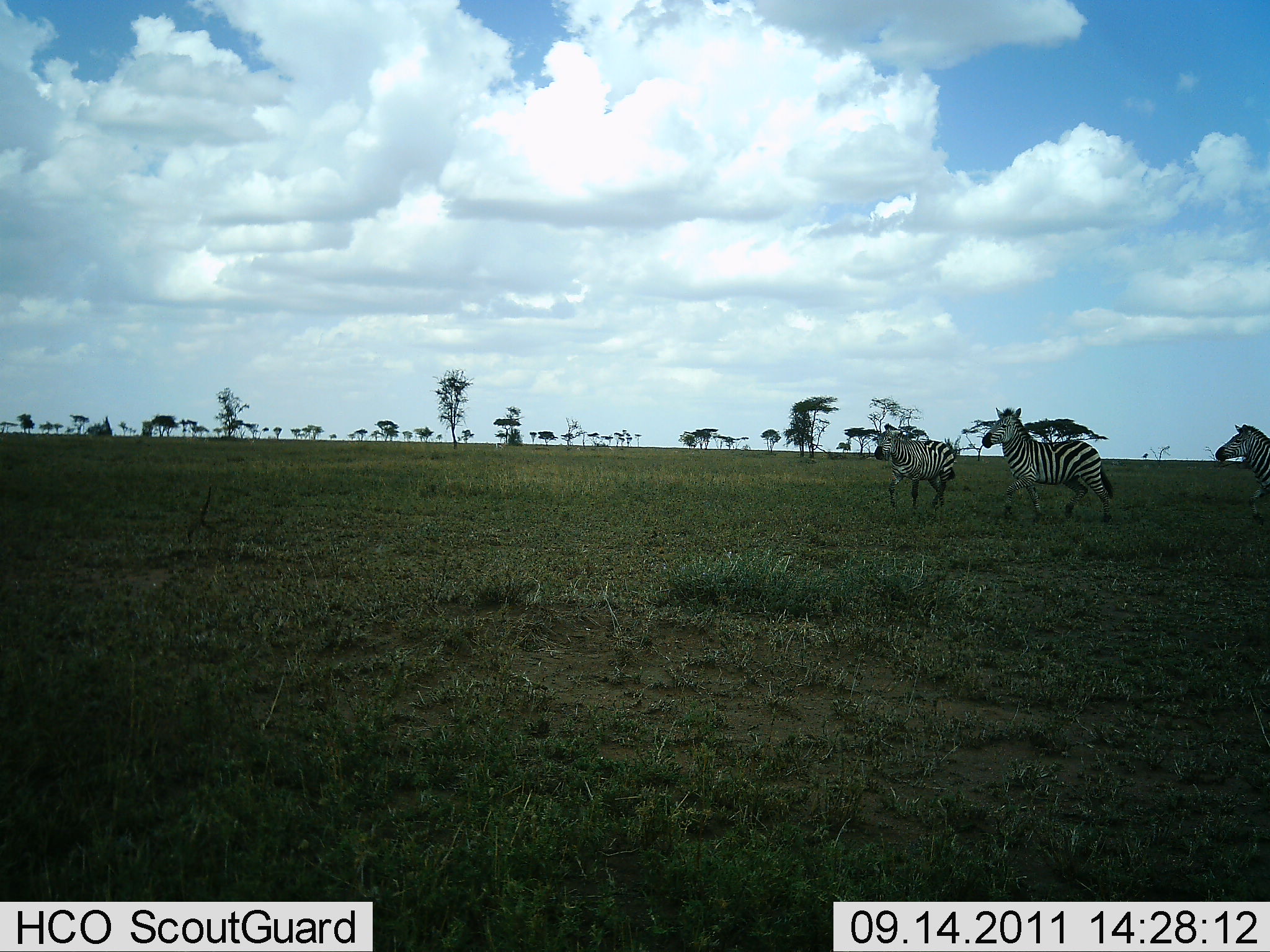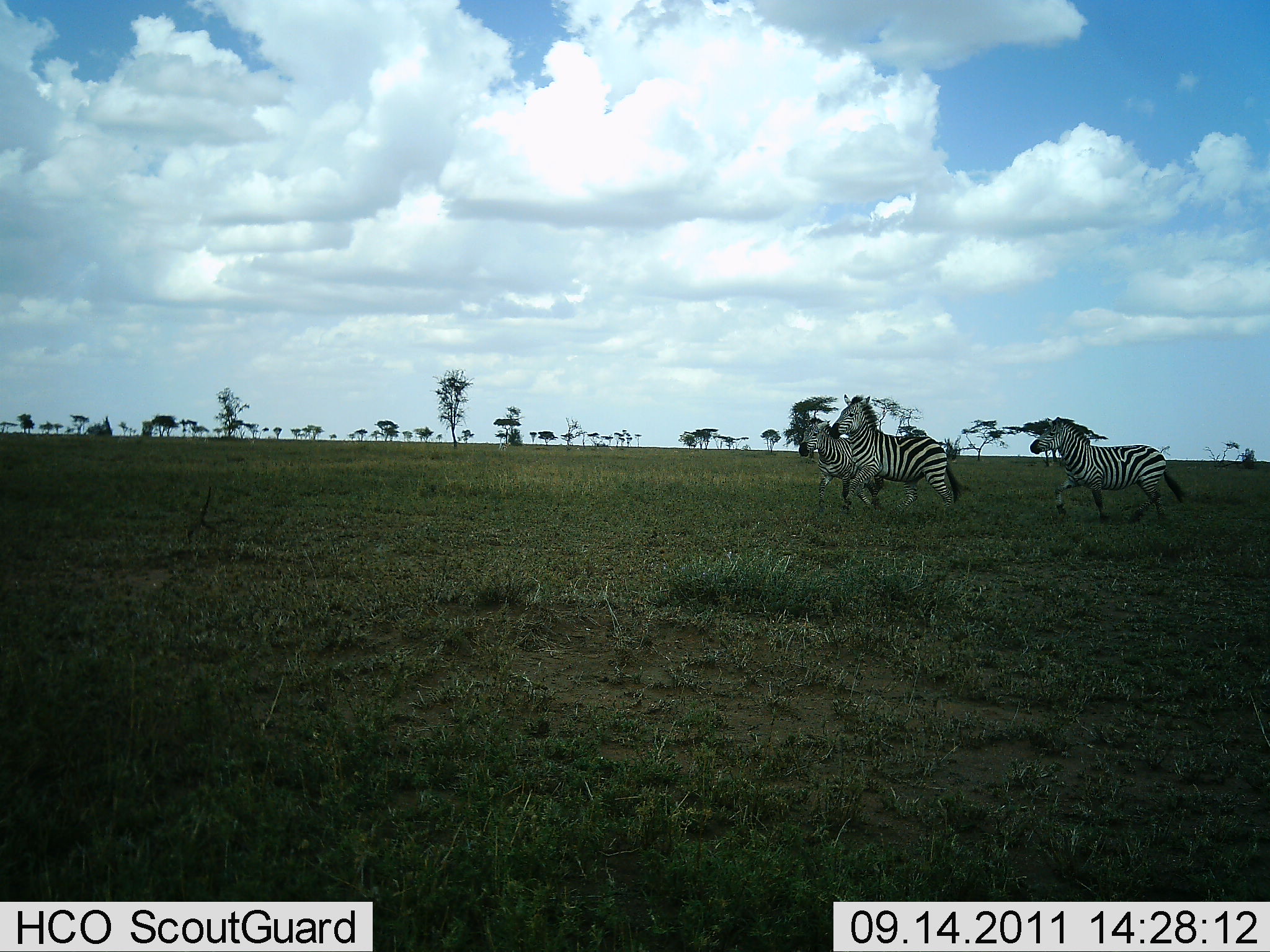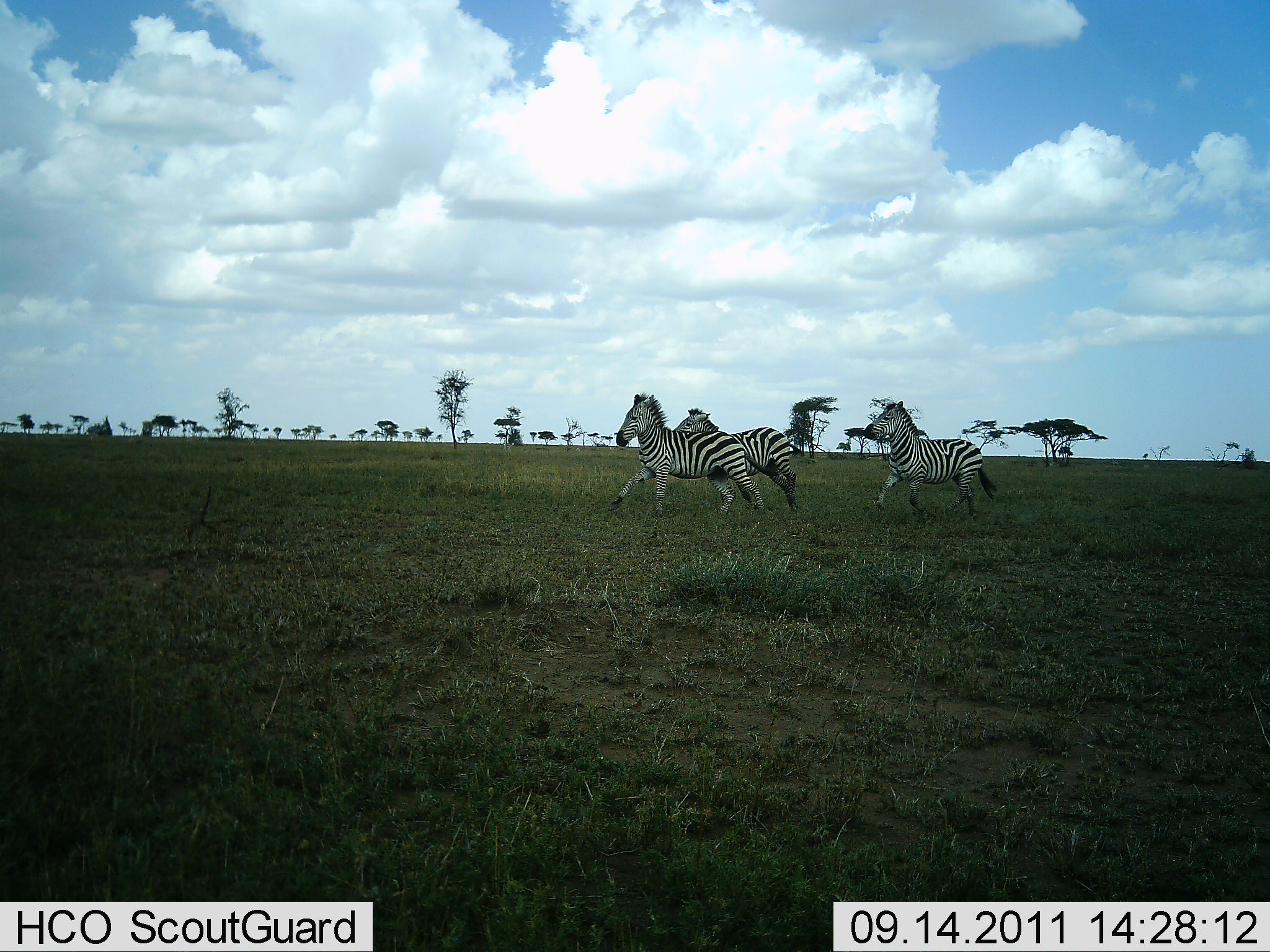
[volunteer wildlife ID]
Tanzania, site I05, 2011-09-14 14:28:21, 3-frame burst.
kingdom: Animalia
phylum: Chordata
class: Mammalia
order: Perissodactyla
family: Equidae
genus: Equus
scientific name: Equus quagga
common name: plains zebra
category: zebra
Zebra (plains zebra) (Equus quagga), count 3. Behavior (volunteer vote fractions): standing 0%, resting 0%, moving 100%, interacting 0%. Young present (vote fraction): 0%. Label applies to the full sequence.